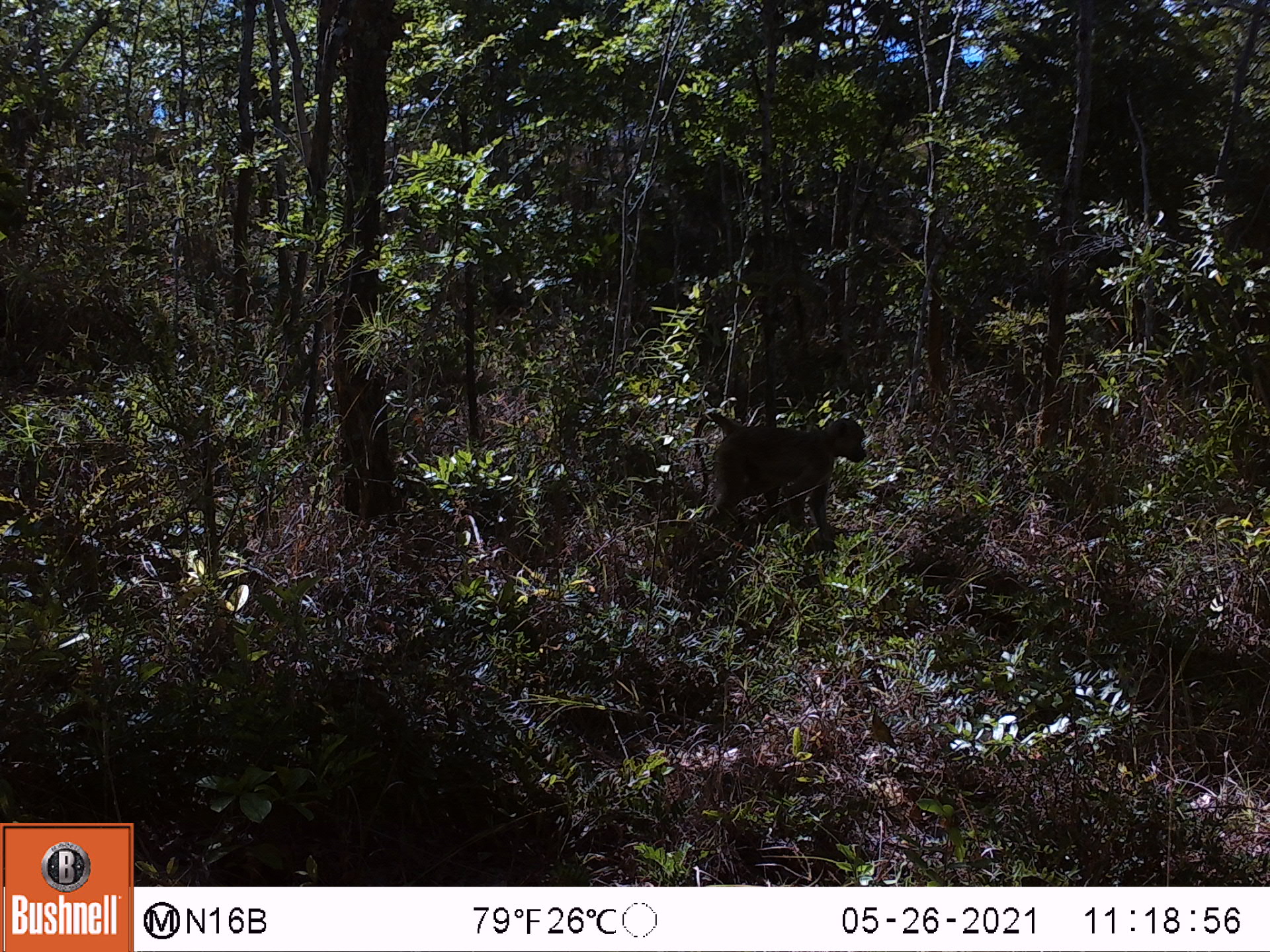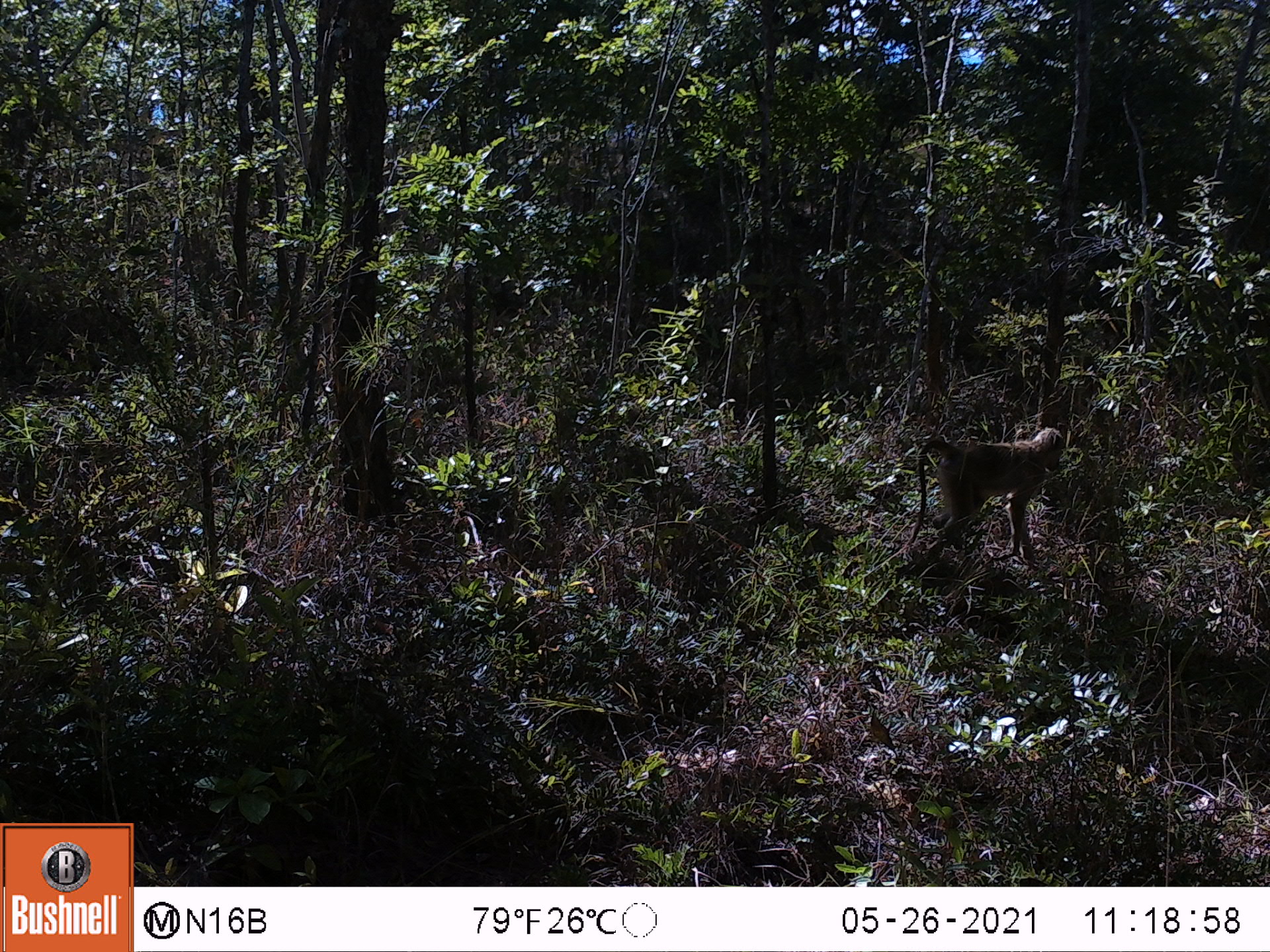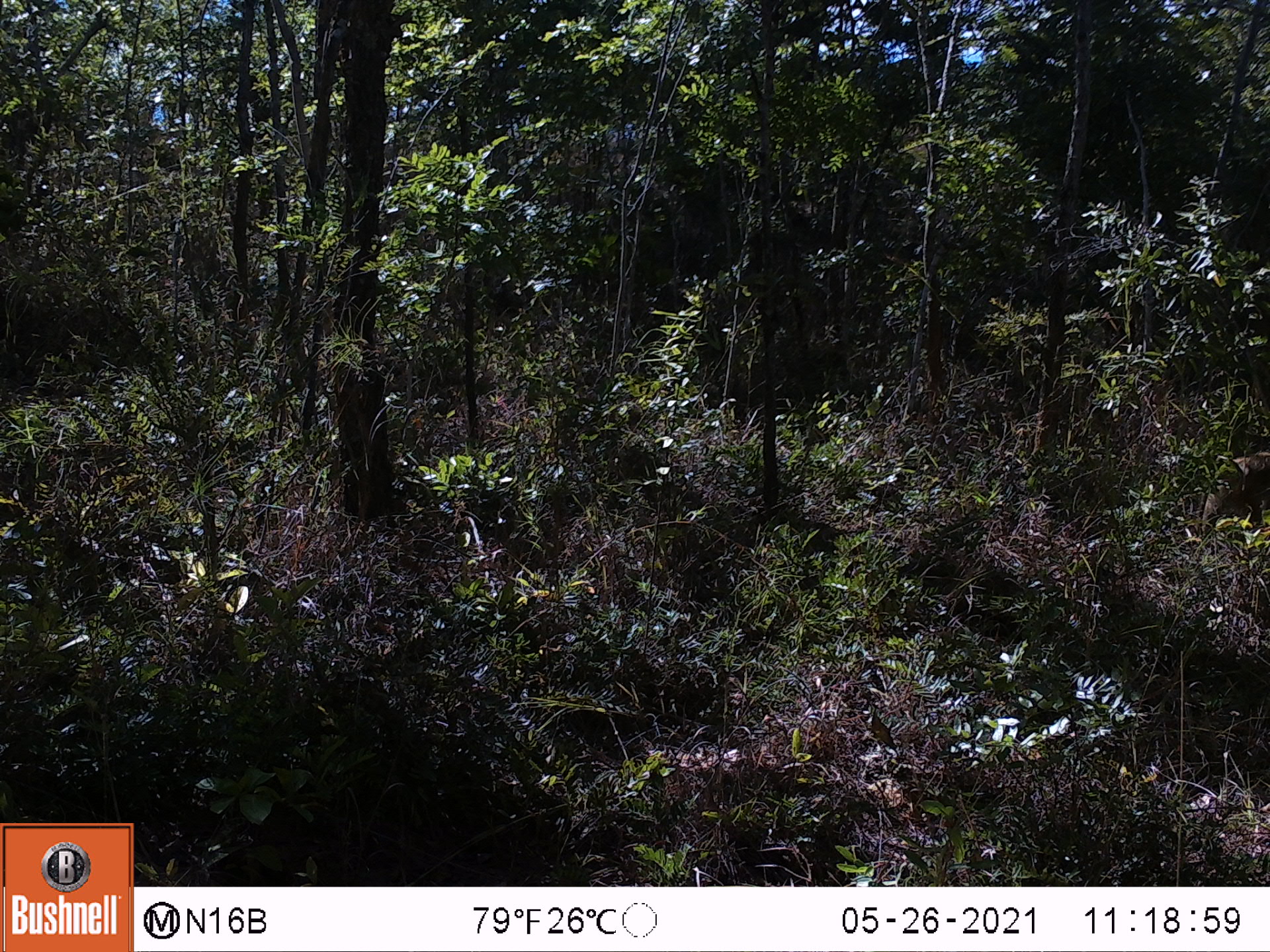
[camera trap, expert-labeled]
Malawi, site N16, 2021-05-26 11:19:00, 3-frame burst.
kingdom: Animalia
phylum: Chordata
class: Mammalia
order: Primates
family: Cercopithecidae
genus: Papio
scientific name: Papio cynocephalus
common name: yellow baboon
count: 1